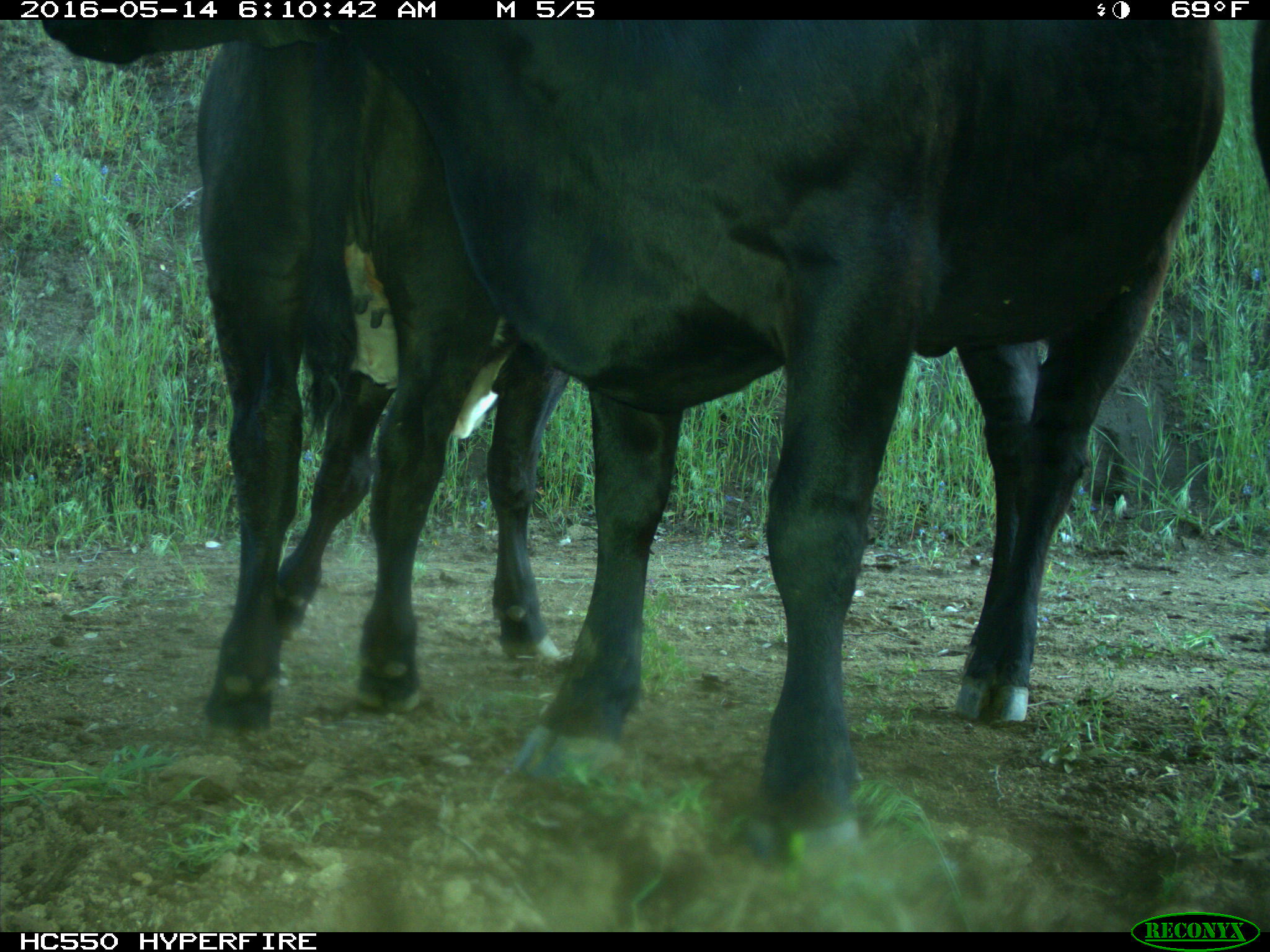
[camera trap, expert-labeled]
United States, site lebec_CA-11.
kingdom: Animalia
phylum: Chordata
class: Mammalia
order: Artiodactyla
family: Bovidae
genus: Bos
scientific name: Bos taurus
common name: domestic cow